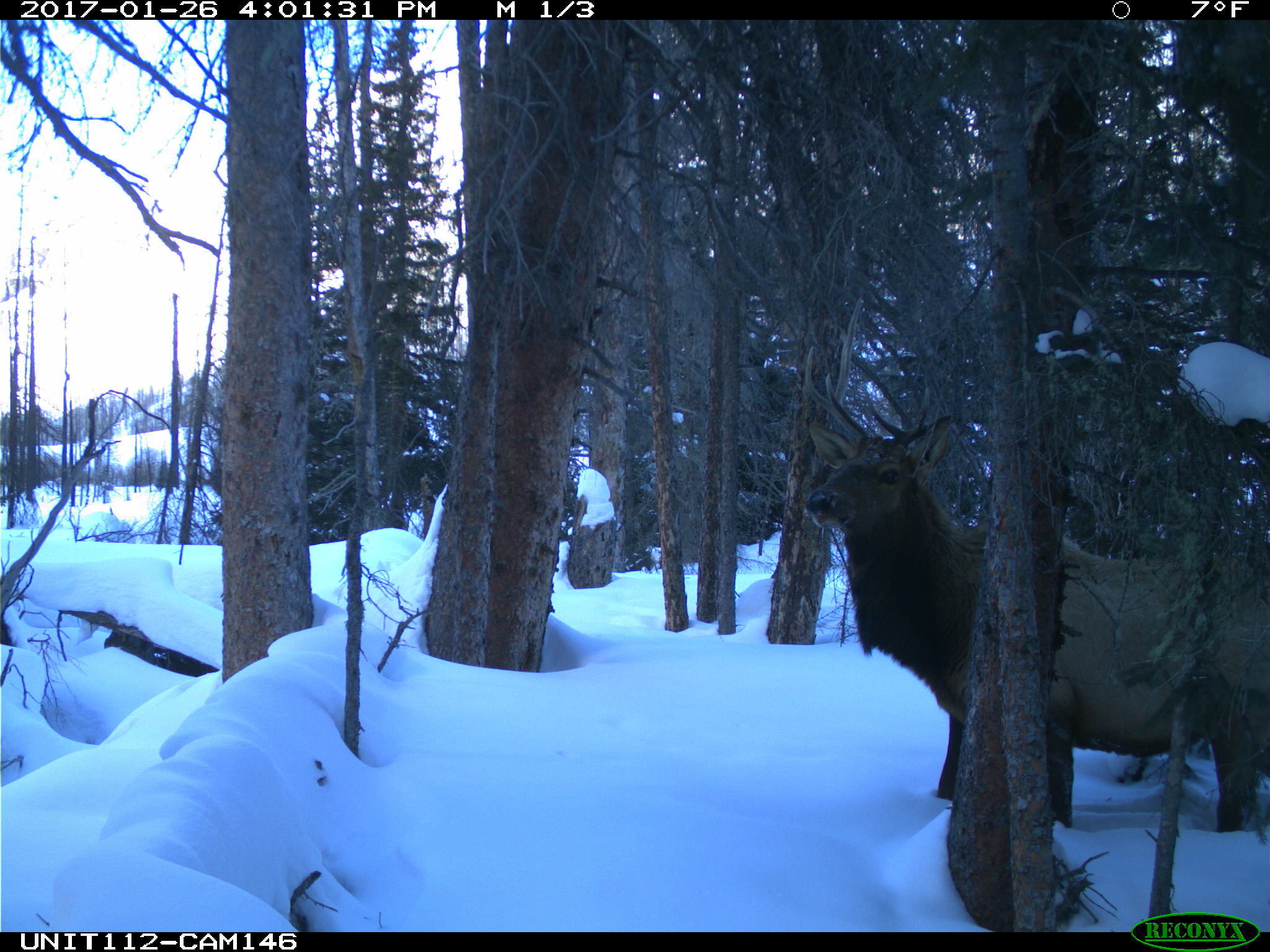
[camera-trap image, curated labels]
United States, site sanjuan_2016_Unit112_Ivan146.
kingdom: Animalia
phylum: Chordata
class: Mammalia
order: Artiodactyla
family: Cervidae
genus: Cervus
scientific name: Cervus elaphus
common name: red deer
Cervus elaphus (red deer).